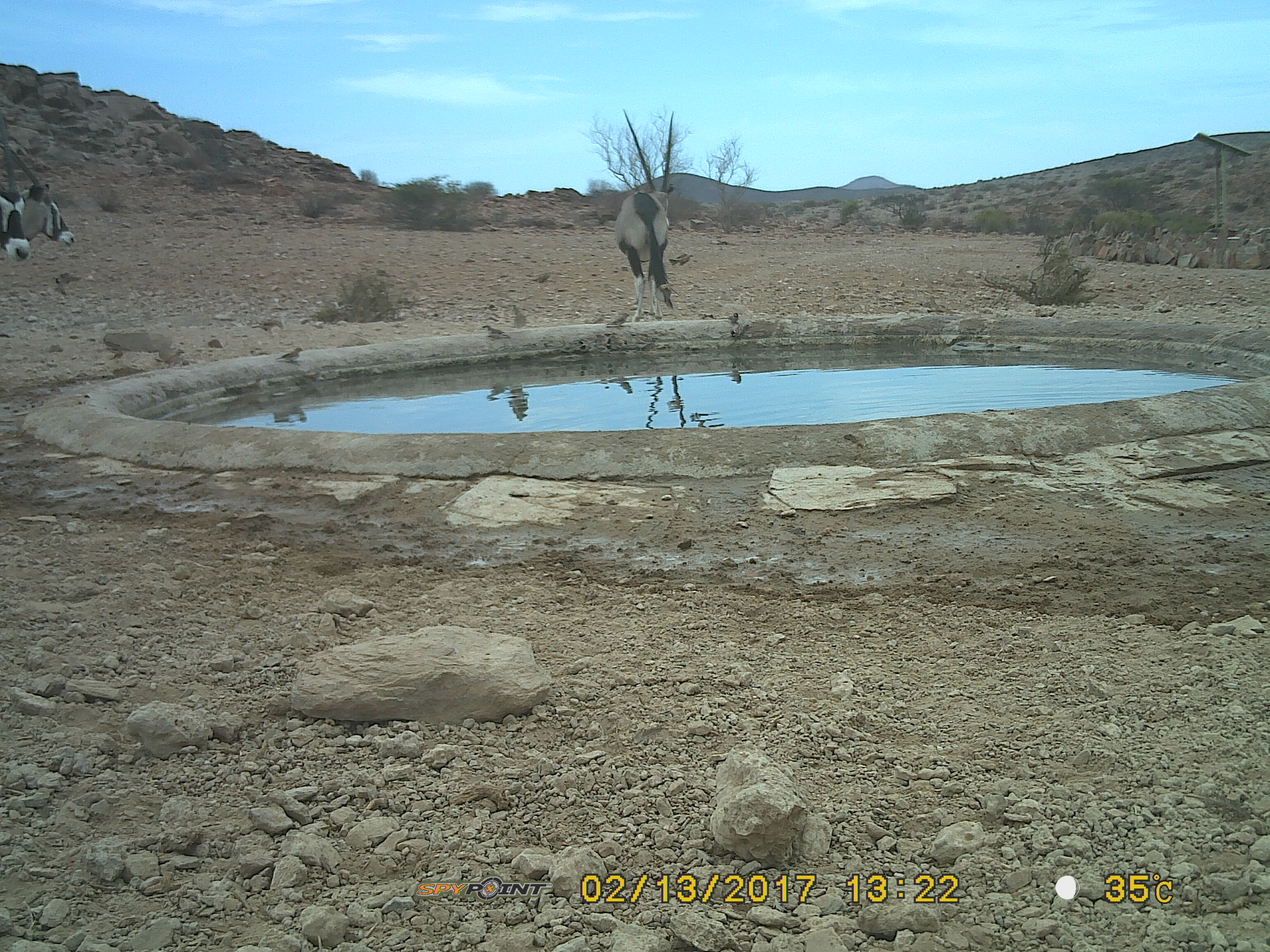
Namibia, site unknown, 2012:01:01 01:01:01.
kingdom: Animalia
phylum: Chordata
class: Mammalia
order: Artiodactyla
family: Bovidae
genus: Oryx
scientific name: Oryx gazella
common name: gemsbok